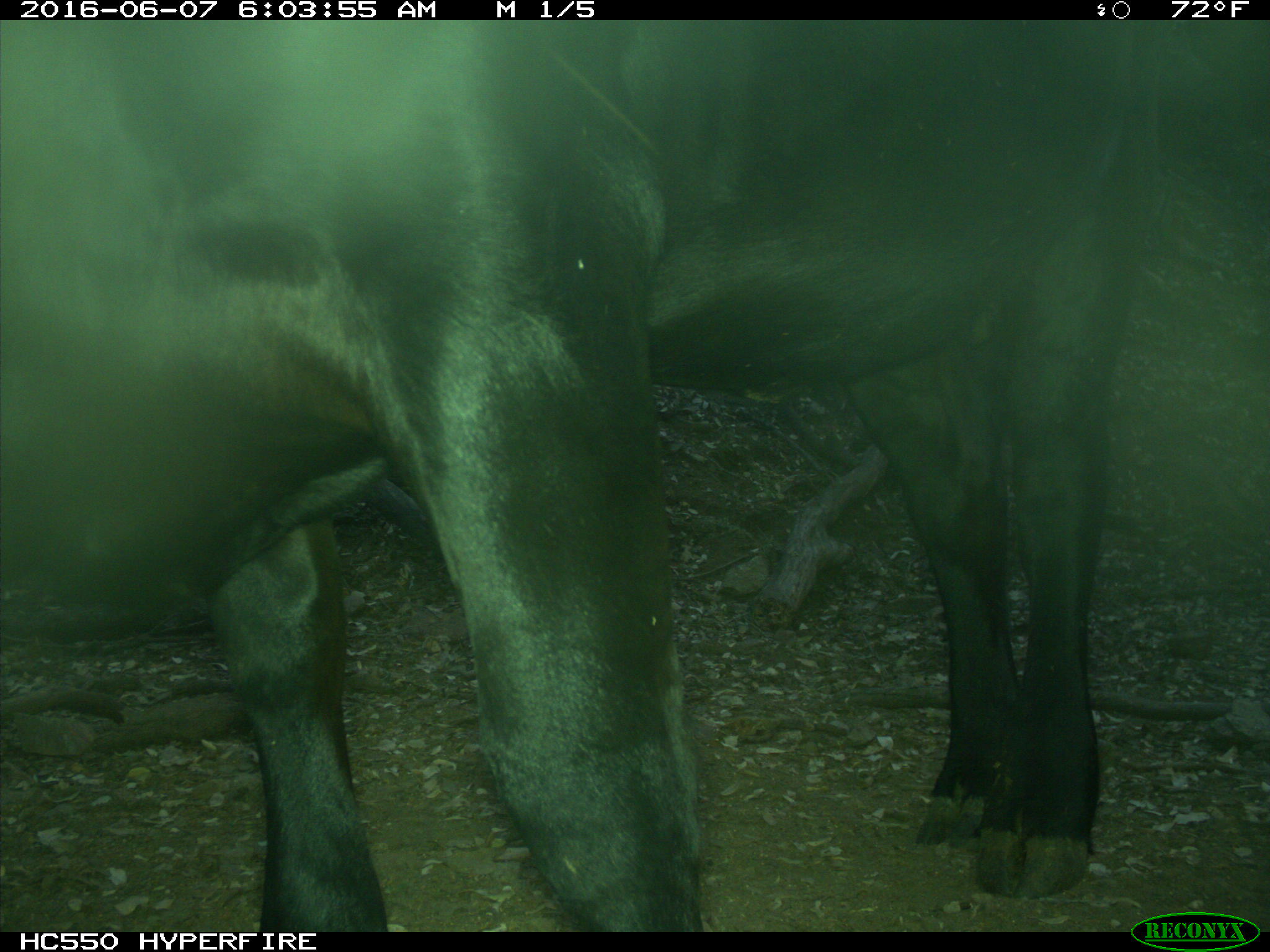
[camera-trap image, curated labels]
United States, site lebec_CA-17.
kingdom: Animalia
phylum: Chordata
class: Mammalia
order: Artiodactyla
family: Bovidae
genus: Bos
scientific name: Bos taurus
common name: domestic cow